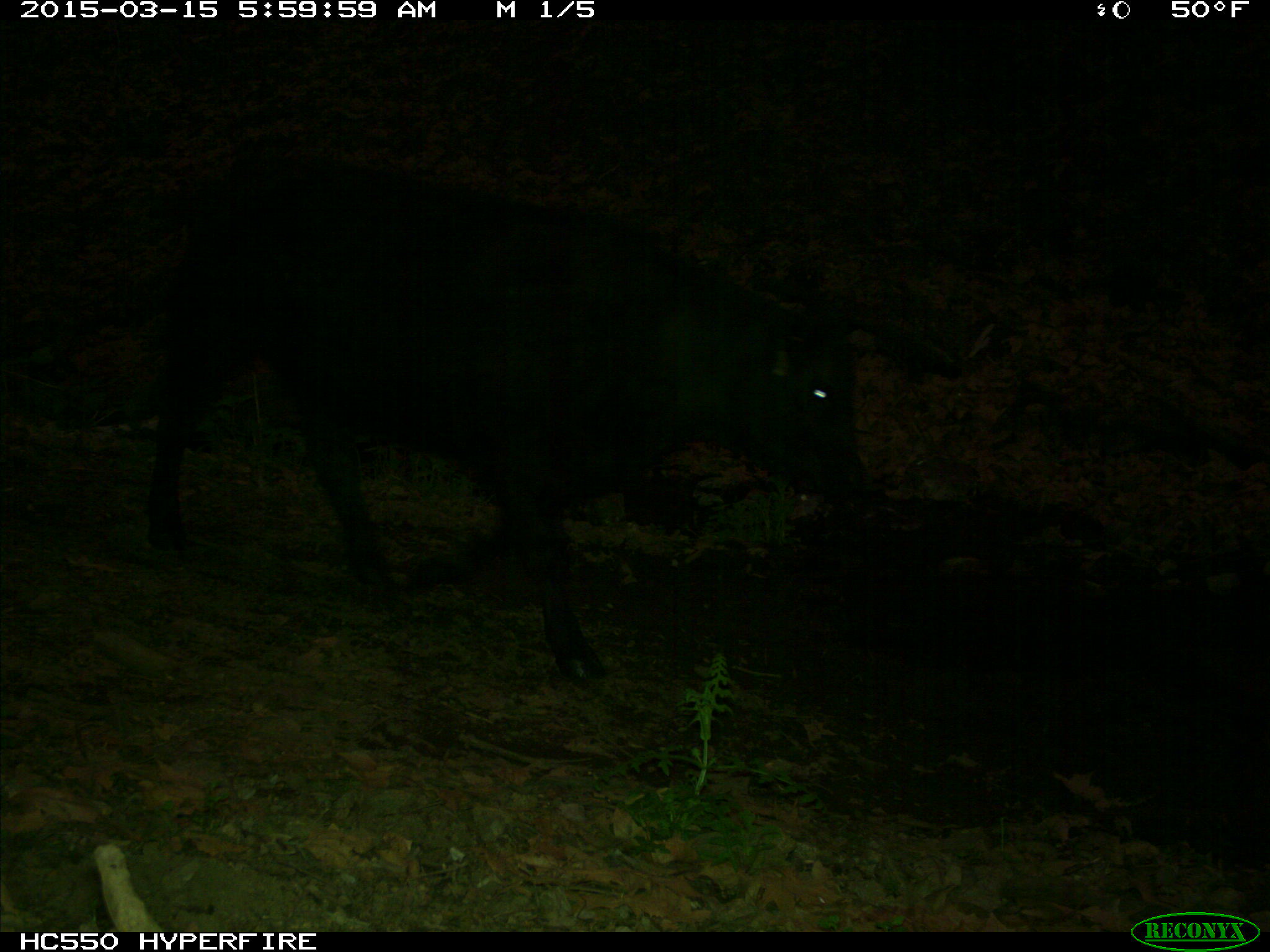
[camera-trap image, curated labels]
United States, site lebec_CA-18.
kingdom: Animalia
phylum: Chordata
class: Mammalia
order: Artiodactyla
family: Bovidae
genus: Bos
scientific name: Bos taurus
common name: domestic cow